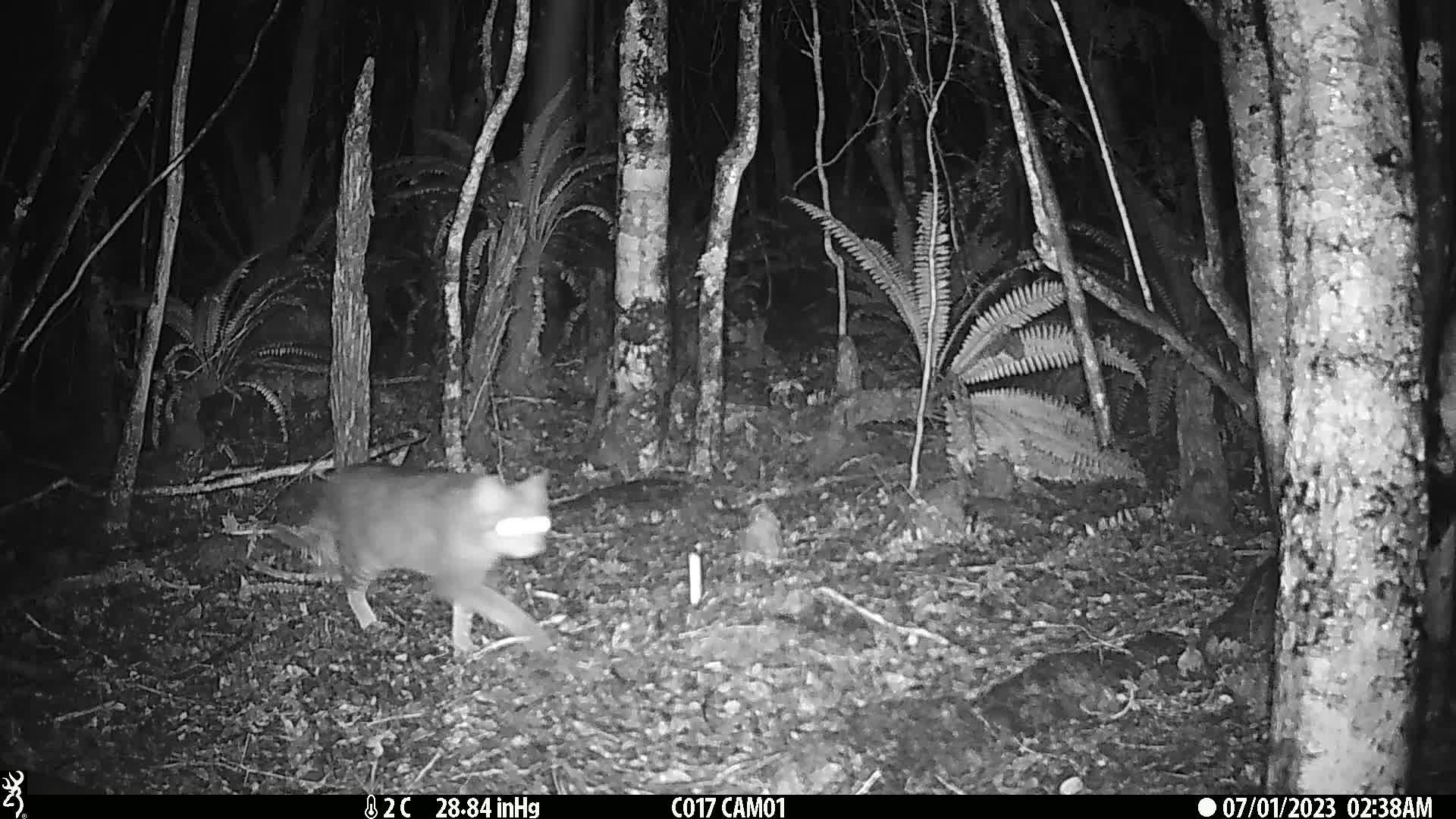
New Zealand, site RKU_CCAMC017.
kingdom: Animalia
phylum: Chordata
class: Mammalia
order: Carnivora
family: Felidae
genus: Felis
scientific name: Felis catus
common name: domestic cat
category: cat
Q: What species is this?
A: Cat (domestic cat) (Felis catus).